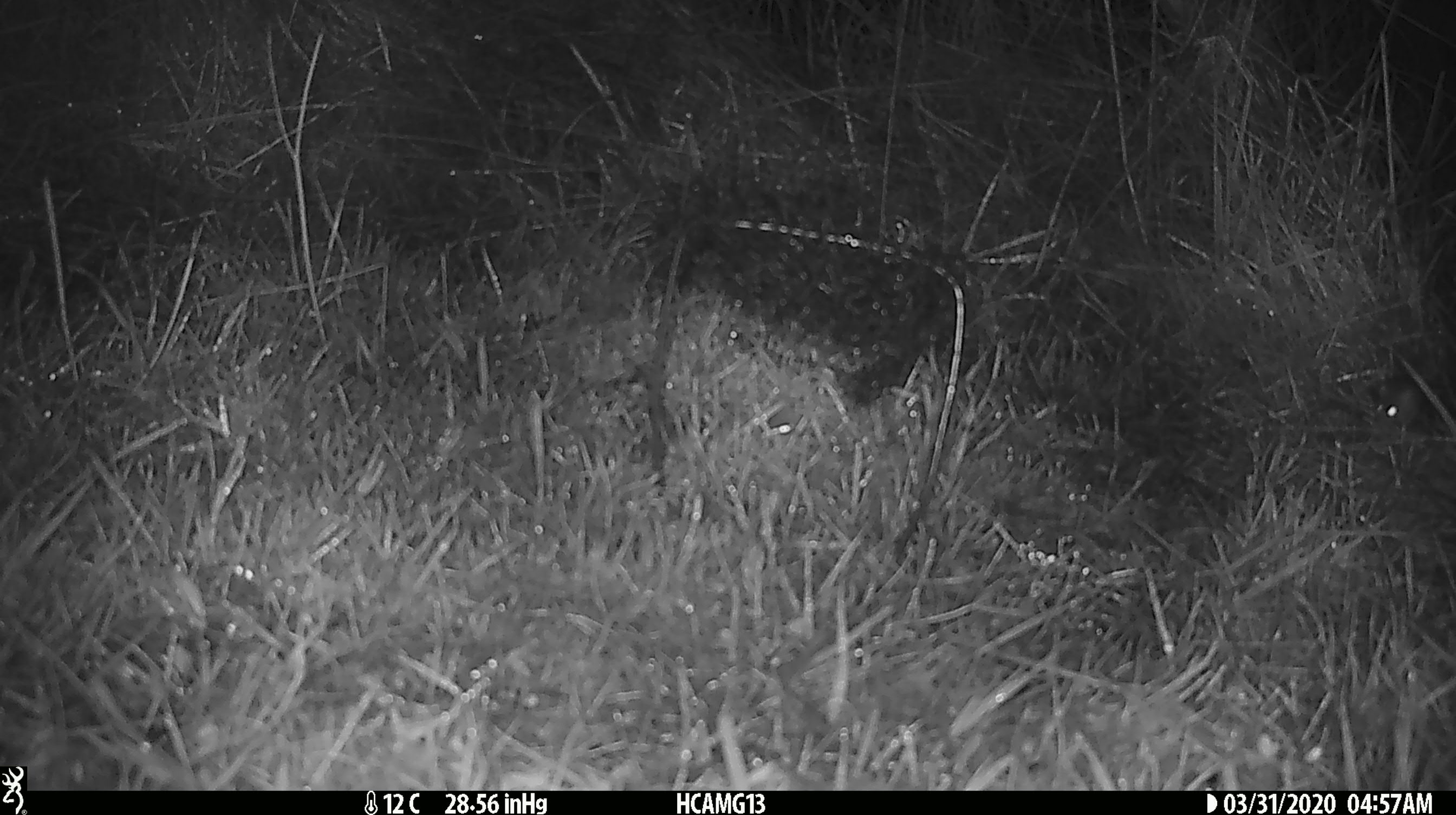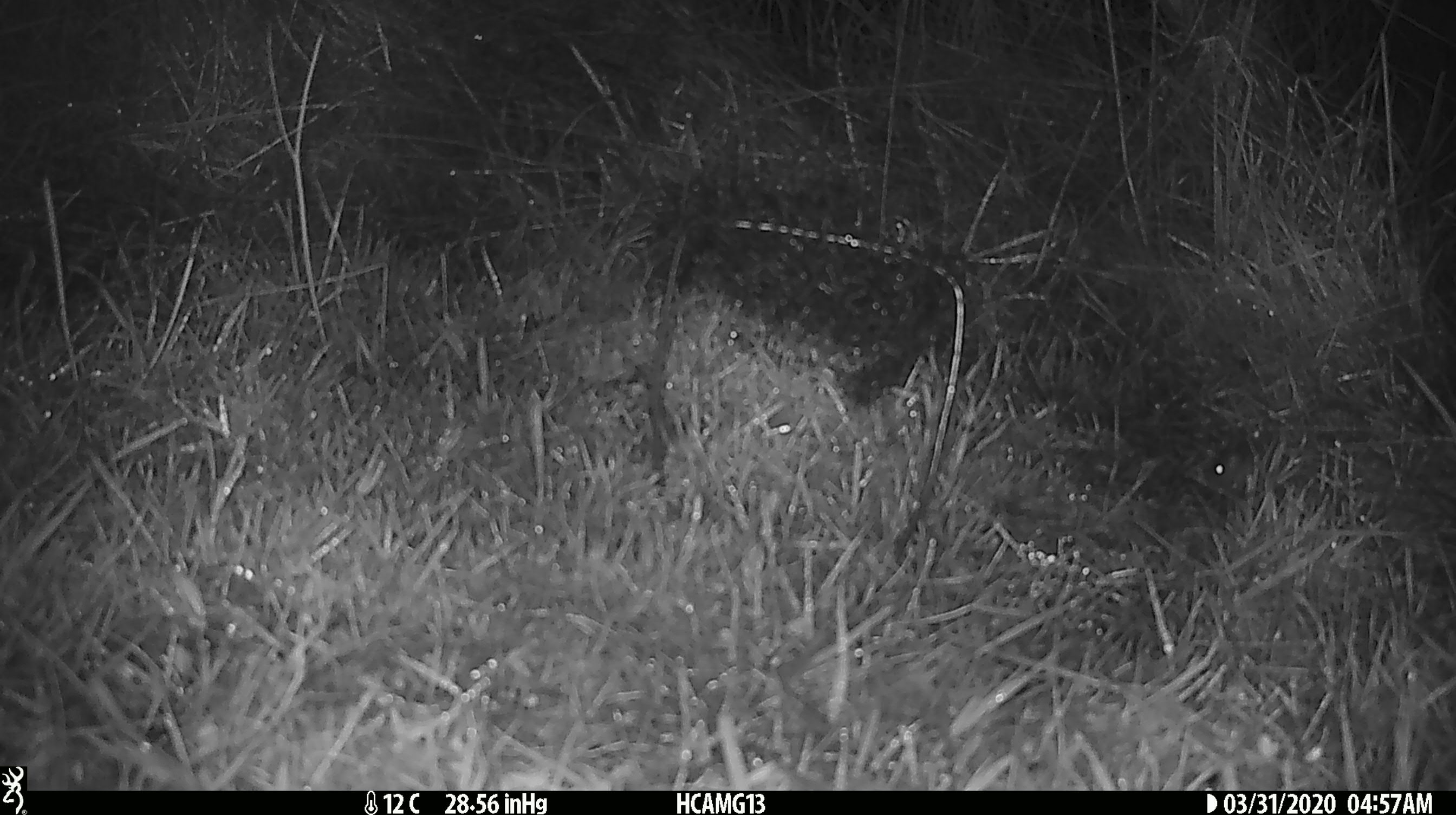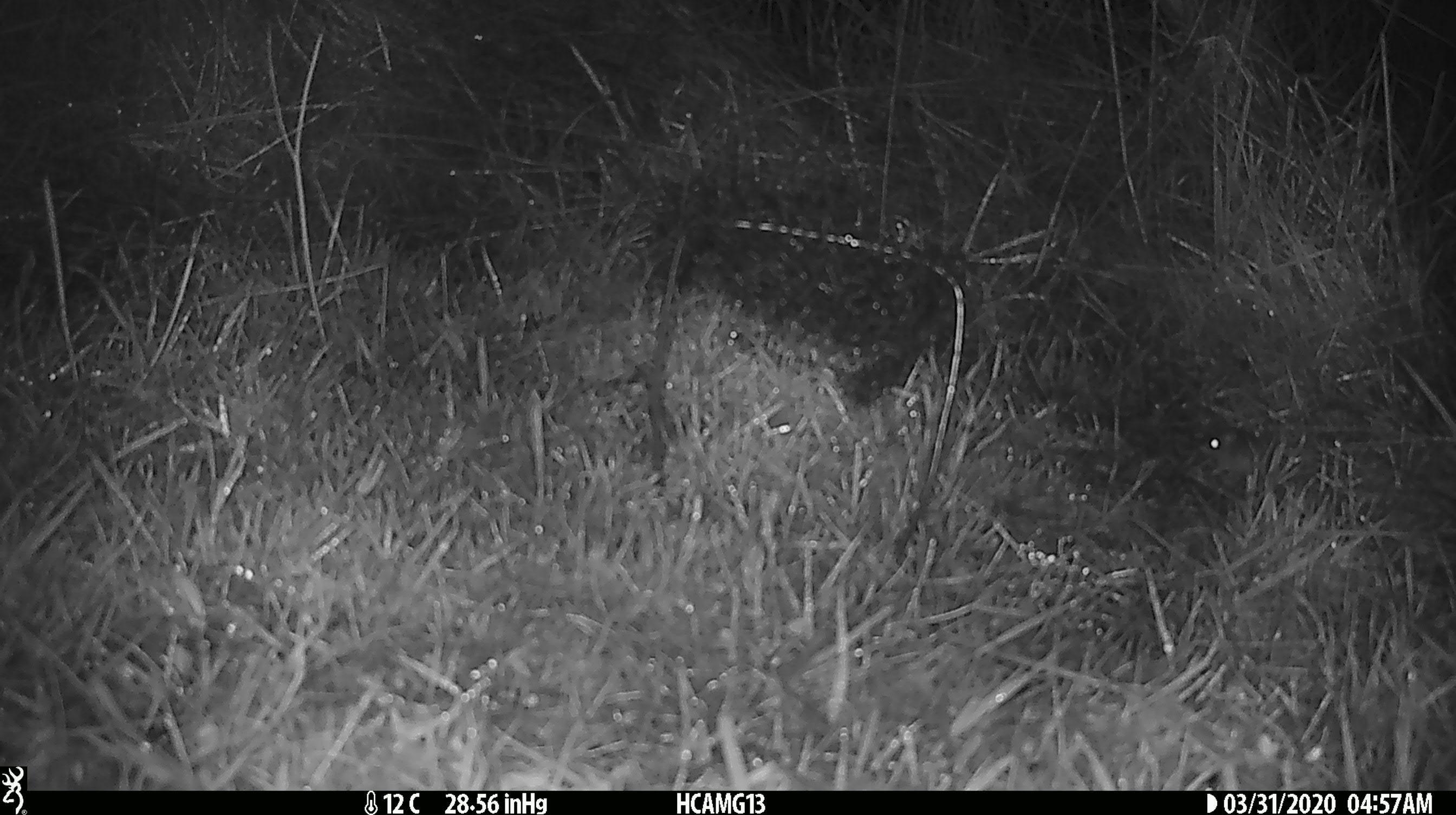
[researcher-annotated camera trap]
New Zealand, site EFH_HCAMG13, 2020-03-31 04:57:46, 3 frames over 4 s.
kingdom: Animalia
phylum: Chordata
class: Mammalia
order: Rodentia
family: Muridae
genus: Mus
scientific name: Mus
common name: mouse